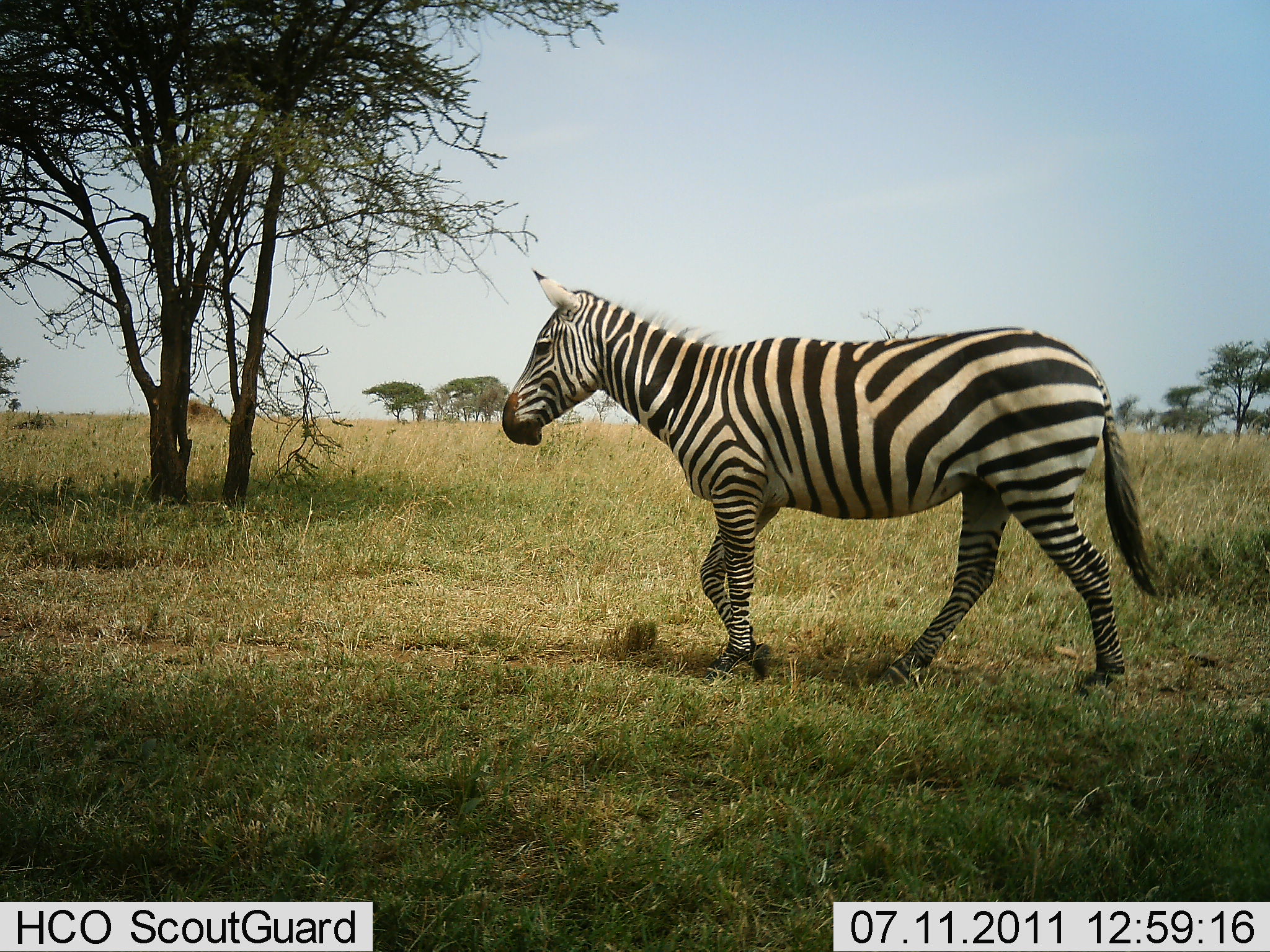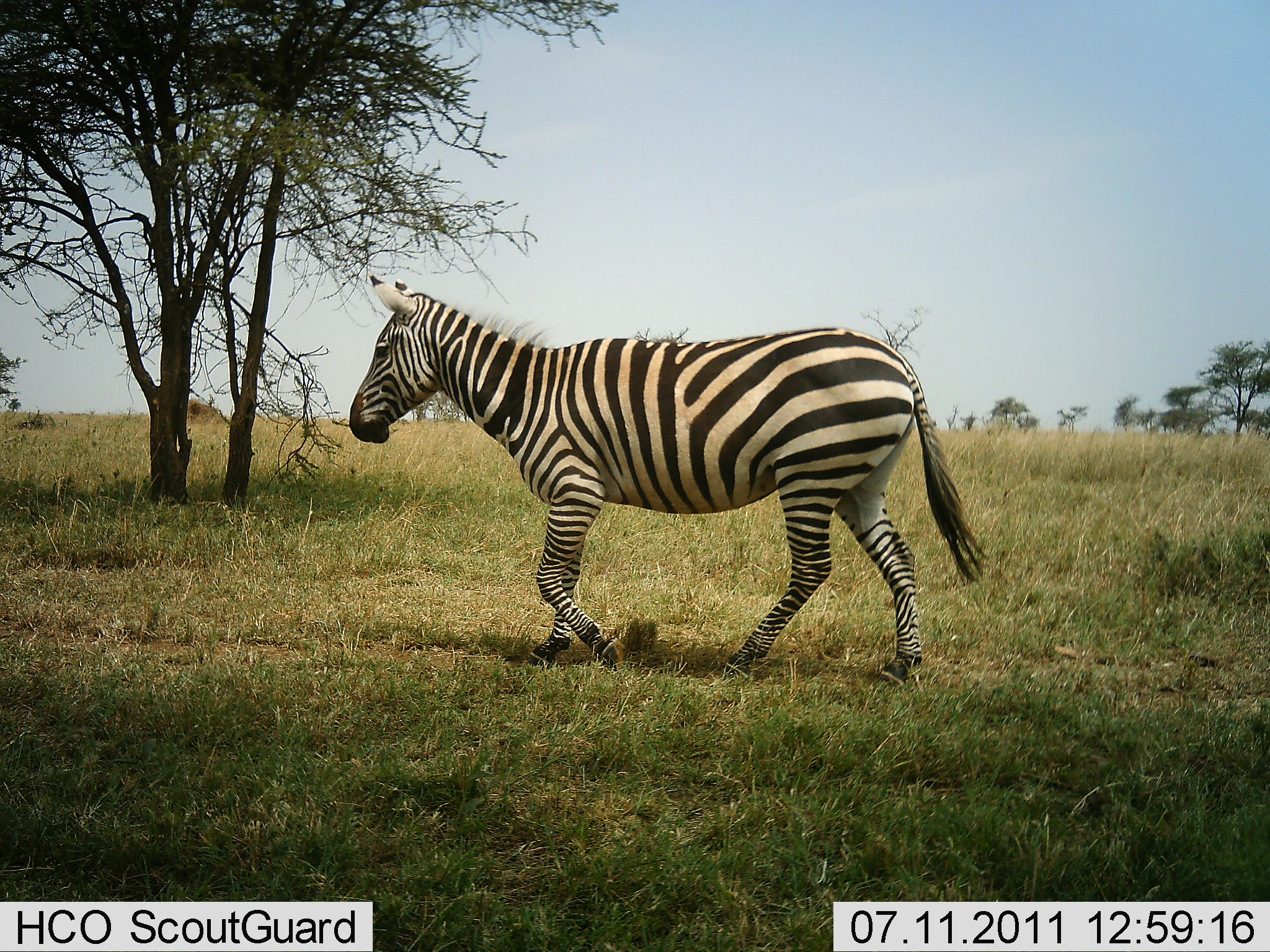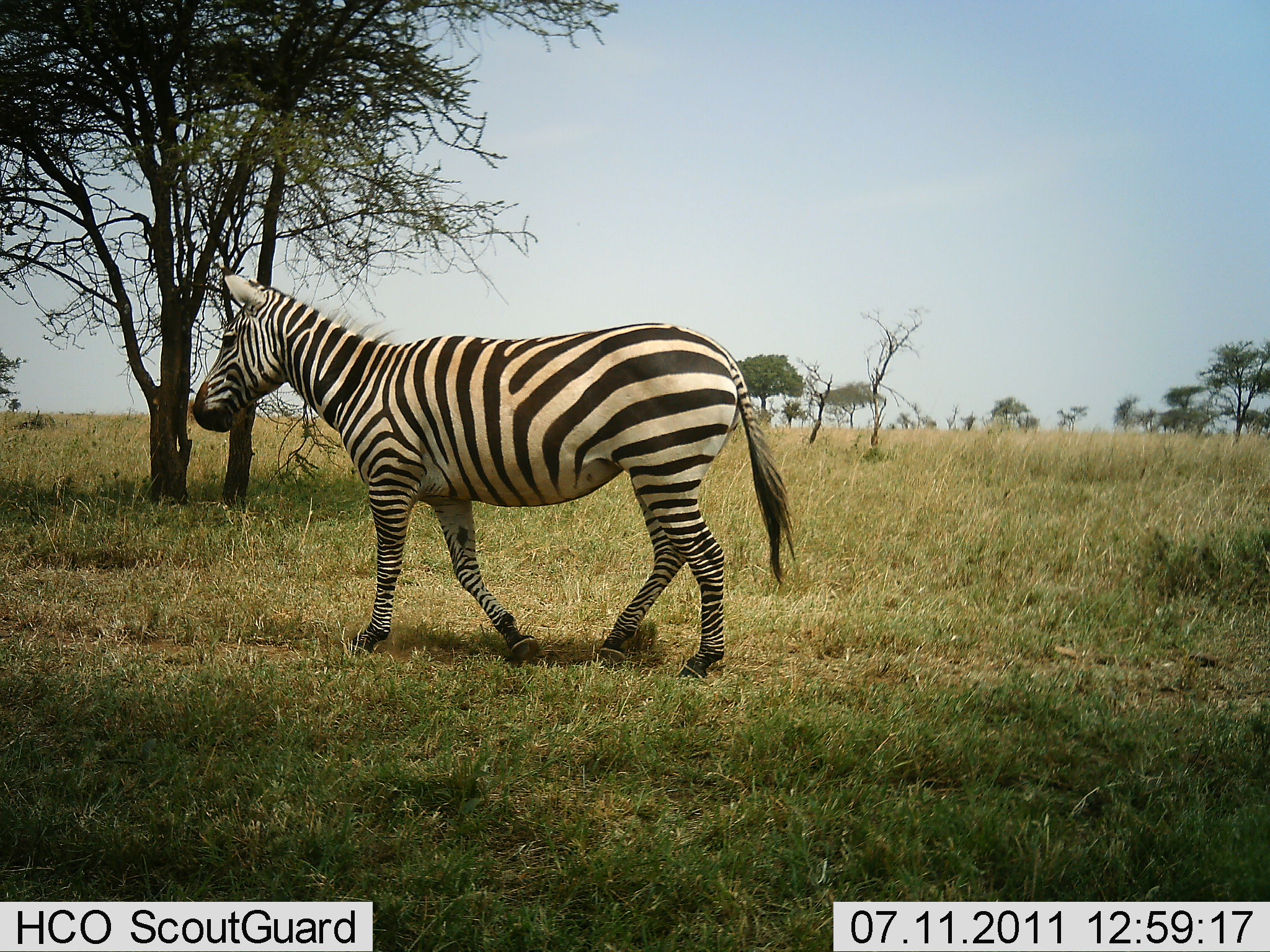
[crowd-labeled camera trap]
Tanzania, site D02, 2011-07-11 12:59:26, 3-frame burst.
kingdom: Animalia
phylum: Chordata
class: Mammalia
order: Perissodactyla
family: Equidae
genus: Equus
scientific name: Equus quagga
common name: plains zebra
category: zebra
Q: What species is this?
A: Zebra (plains zebra) (Equus quagga).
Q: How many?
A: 1.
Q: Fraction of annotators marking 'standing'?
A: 0%.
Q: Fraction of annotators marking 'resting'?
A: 0%.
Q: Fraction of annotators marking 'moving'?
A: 100%.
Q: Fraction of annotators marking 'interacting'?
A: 0%.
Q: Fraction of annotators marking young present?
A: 0%.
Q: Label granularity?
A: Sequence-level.